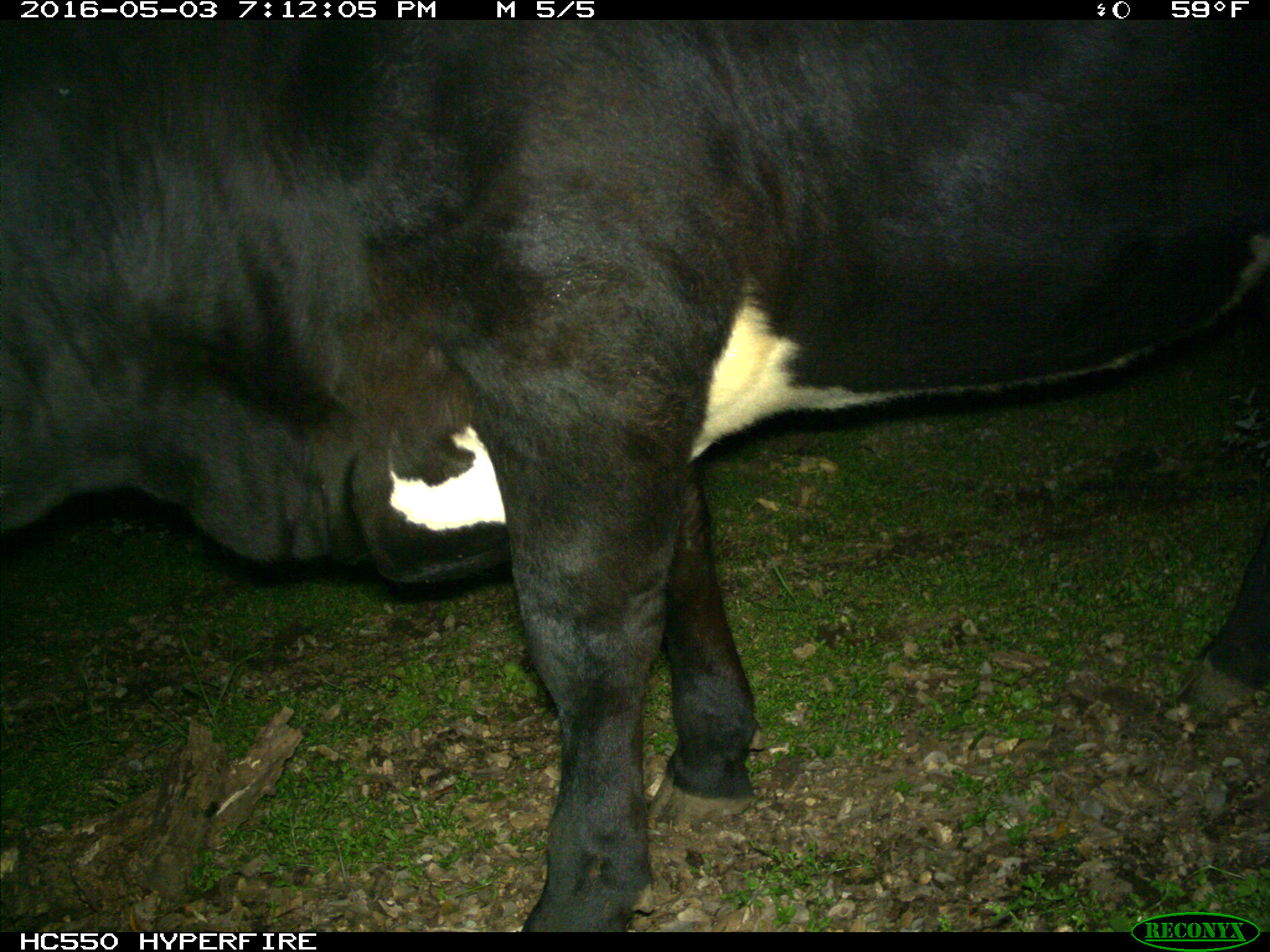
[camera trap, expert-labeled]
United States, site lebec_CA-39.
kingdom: Animalia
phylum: Chordata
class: Mammalia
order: Artiodactyla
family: Bovidae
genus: Bos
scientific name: Bos taurus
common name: domestic cow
Bos taurus (domestic cow).